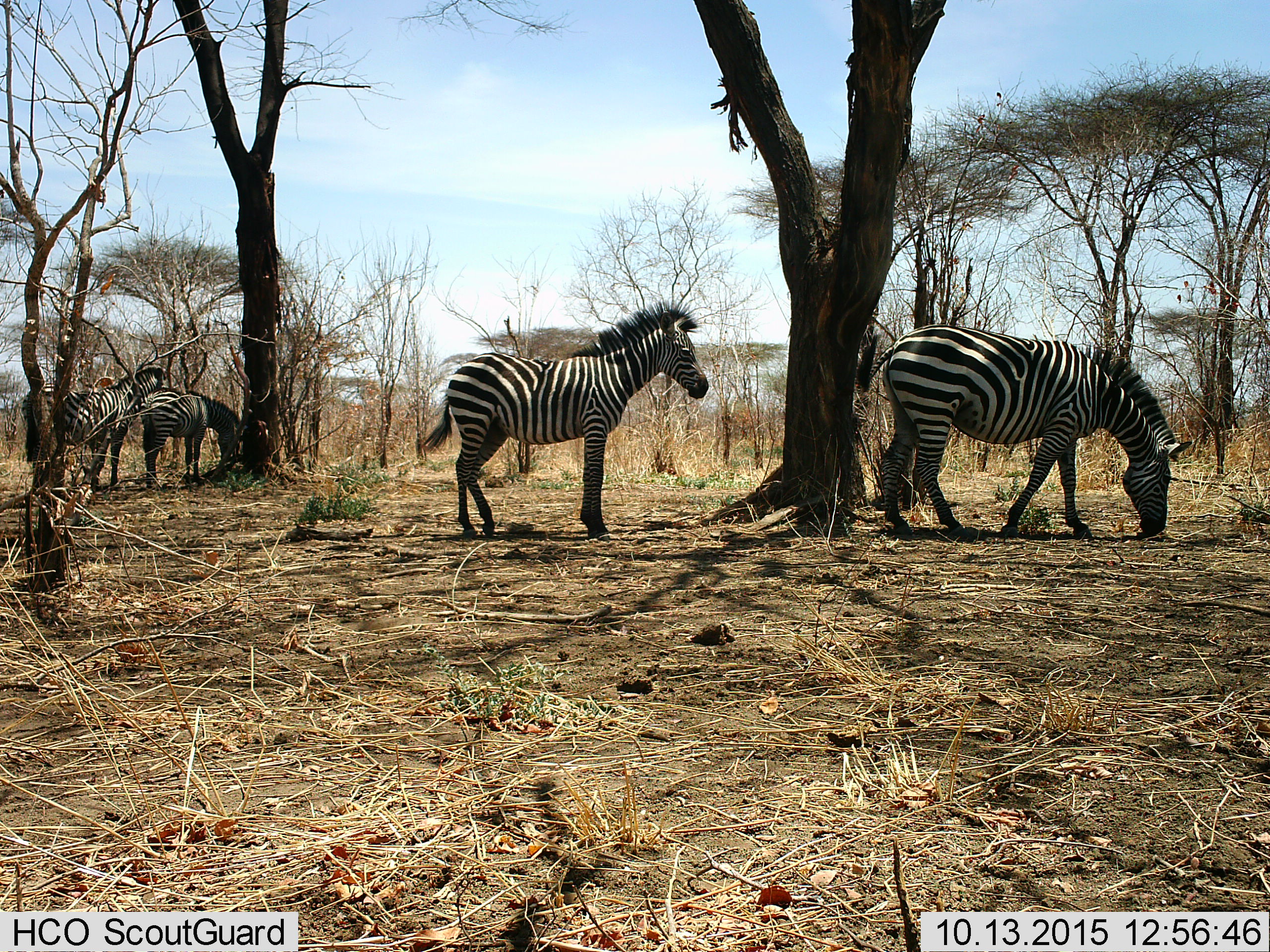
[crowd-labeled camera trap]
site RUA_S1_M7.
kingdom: Animalia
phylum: Chordata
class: Mammalia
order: Perissodactyla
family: Equidae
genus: Equus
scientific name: Equus quagga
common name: plains zebra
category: zebraplains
Zebraplains (plains zebra) (Equus quagga), count 4. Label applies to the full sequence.